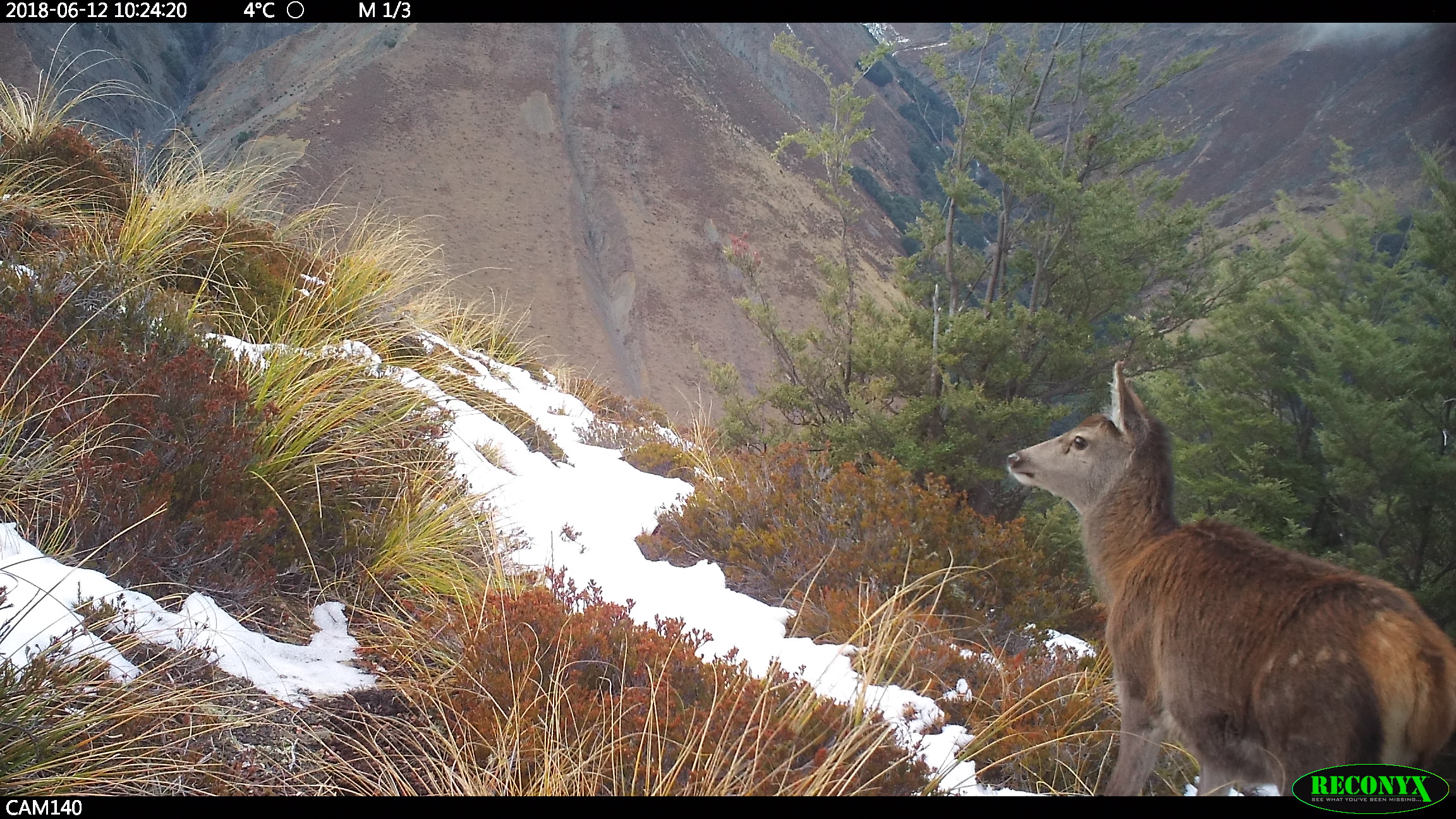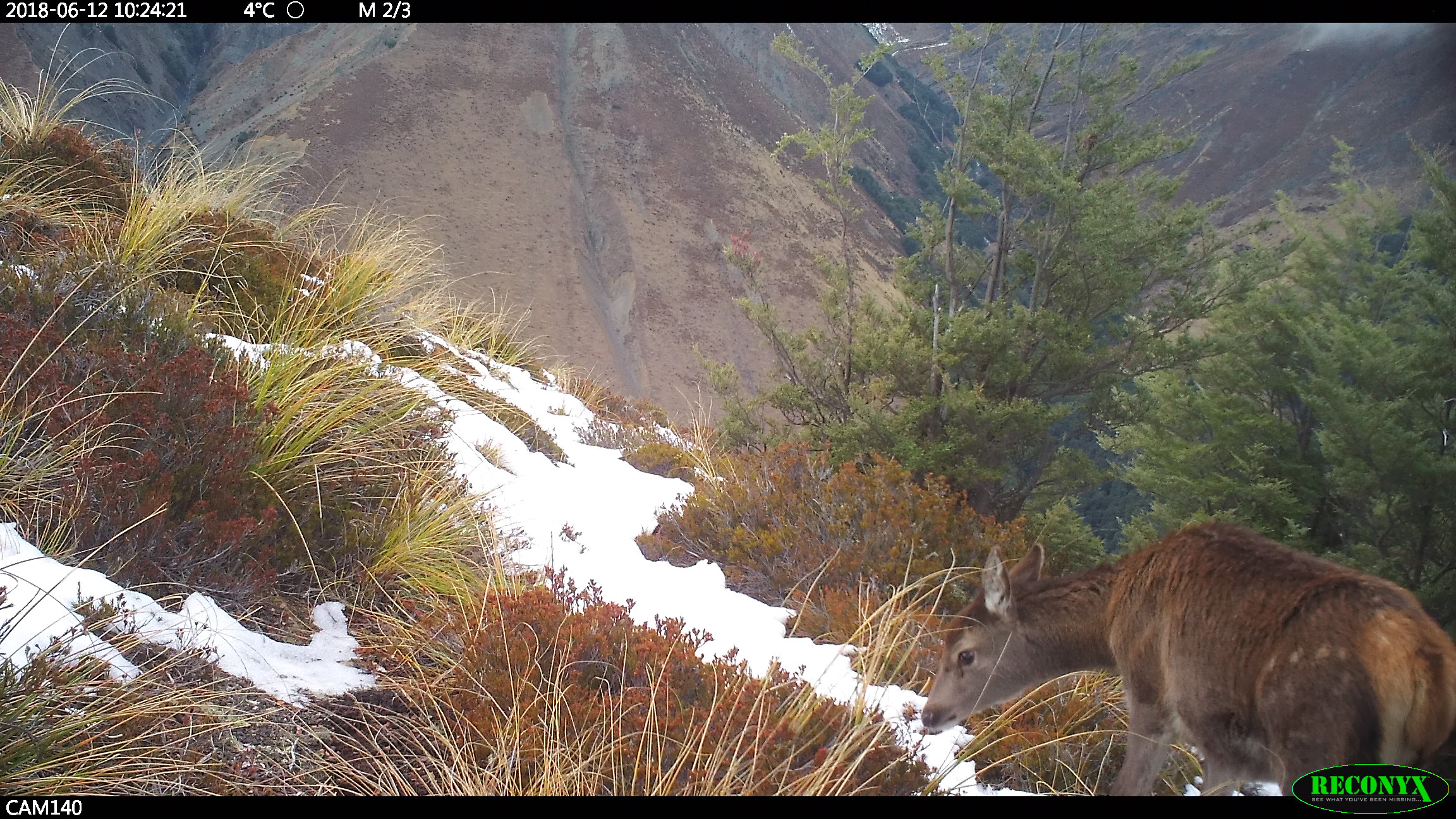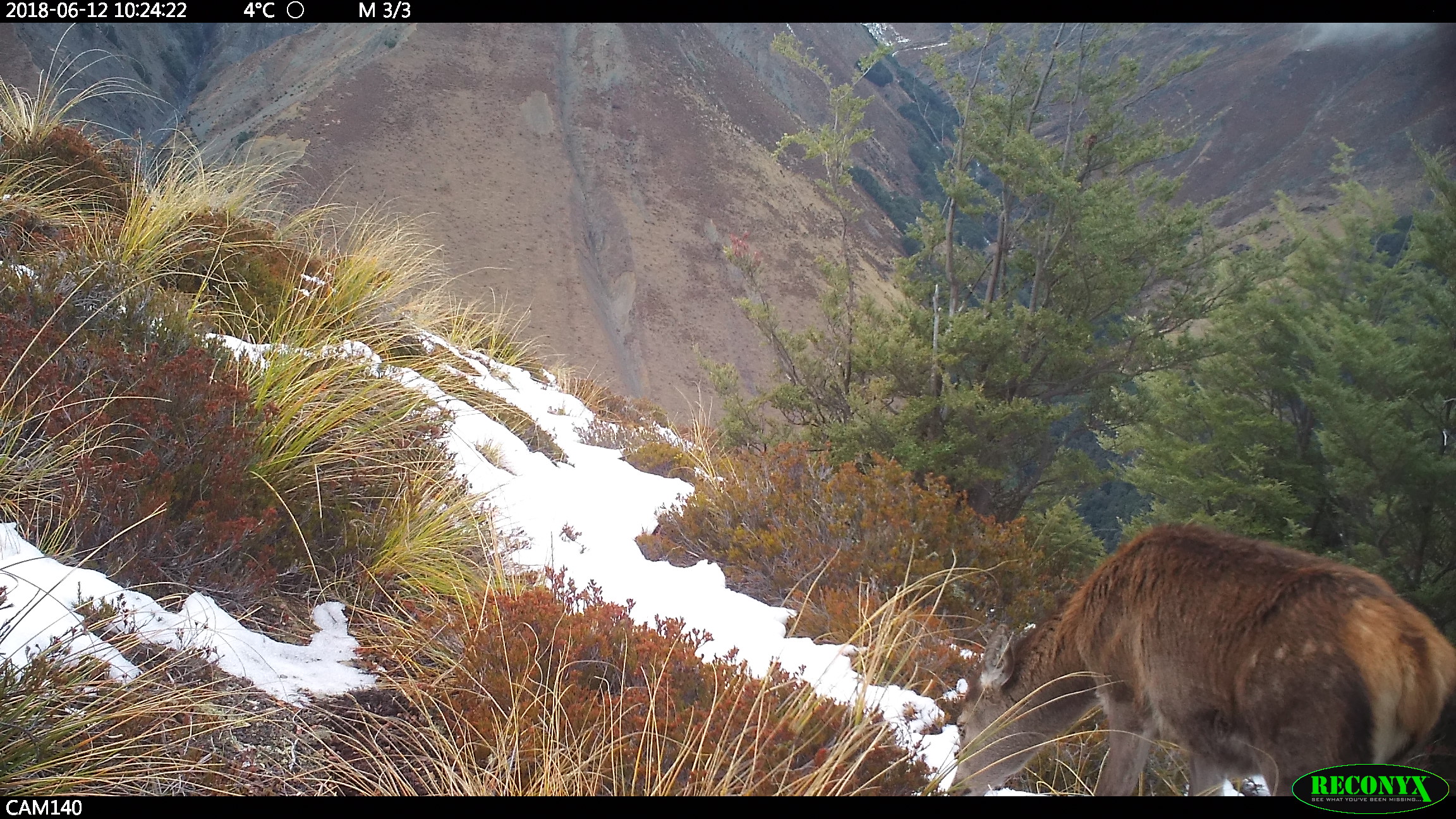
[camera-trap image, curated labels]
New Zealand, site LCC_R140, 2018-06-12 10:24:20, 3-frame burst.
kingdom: Animalia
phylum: Chordata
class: Mammalia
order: Artiodactyla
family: Cervidae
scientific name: Cervidae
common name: deer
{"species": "deer (Cervidae)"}